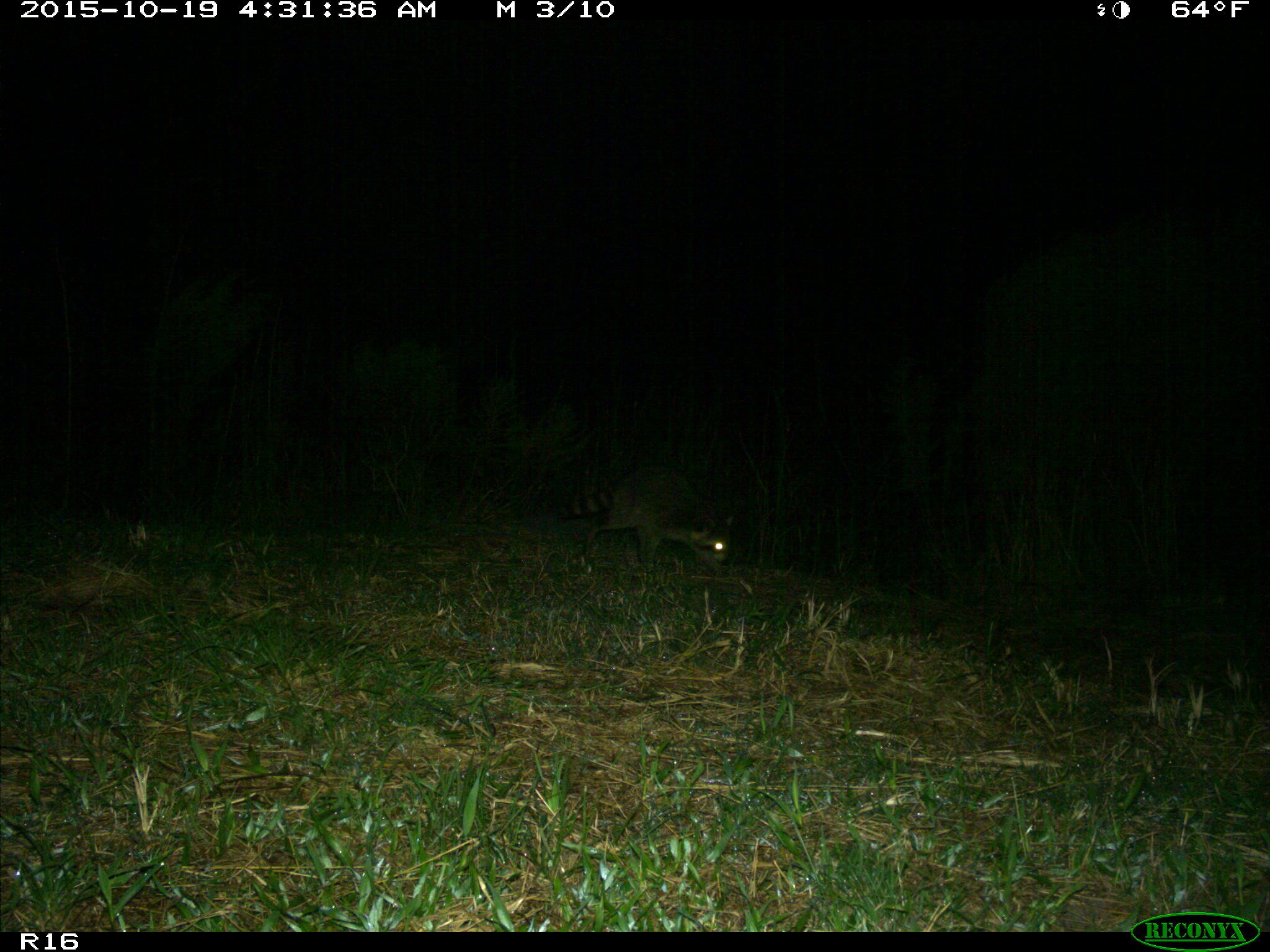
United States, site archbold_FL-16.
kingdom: Animalia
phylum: Chordata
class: Mammalia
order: Carnivora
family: Procyonidae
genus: Procyon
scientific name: Procyon lotor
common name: common raccoon